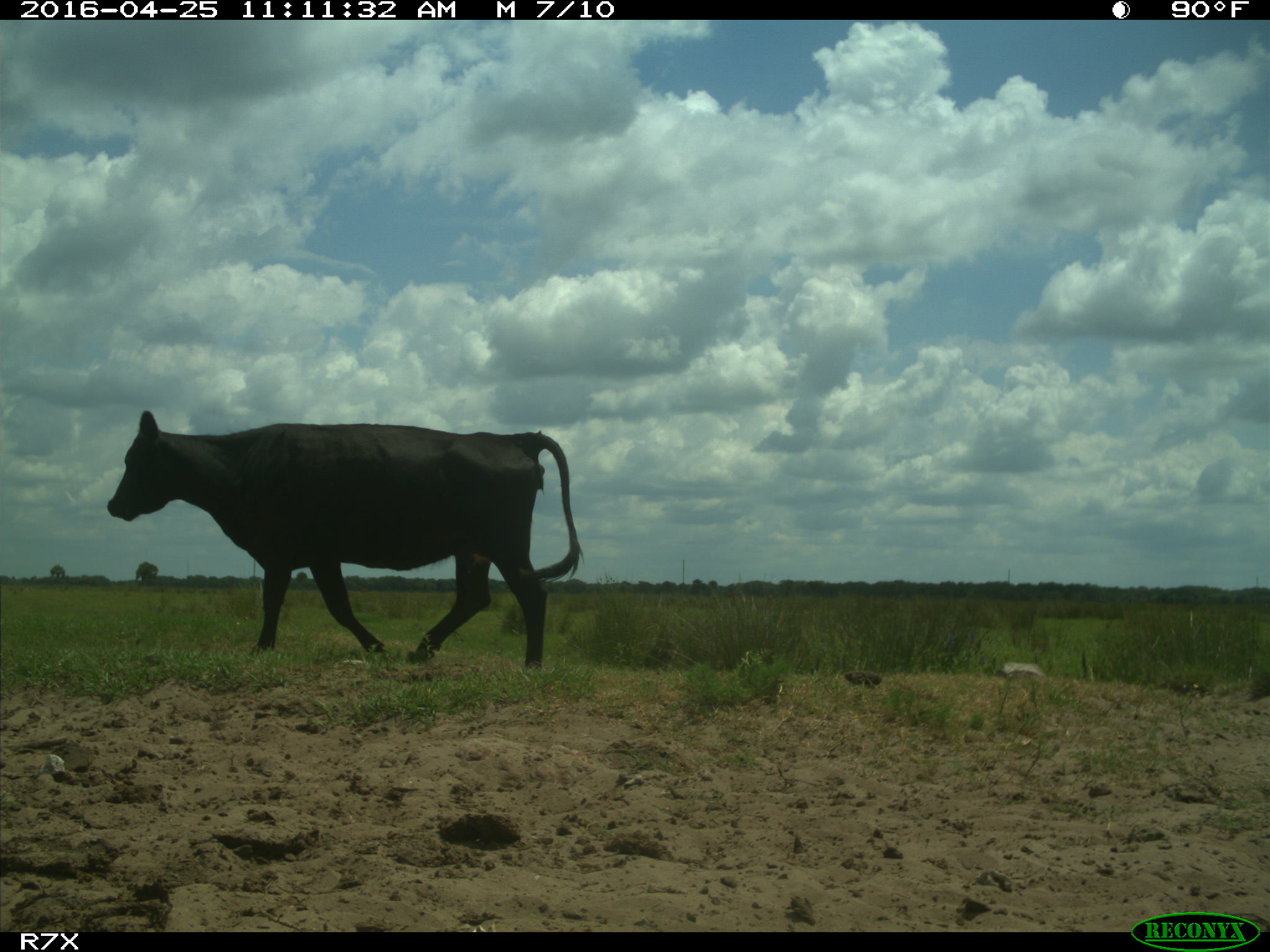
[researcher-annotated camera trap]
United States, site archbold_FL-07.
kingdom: Animalia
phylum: Chordata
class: Mammalia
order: Artiodactyla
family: Bovidae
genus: Bos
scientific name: Bos taurus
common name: domestic cow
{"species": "Bos taurus (domestic cow)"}